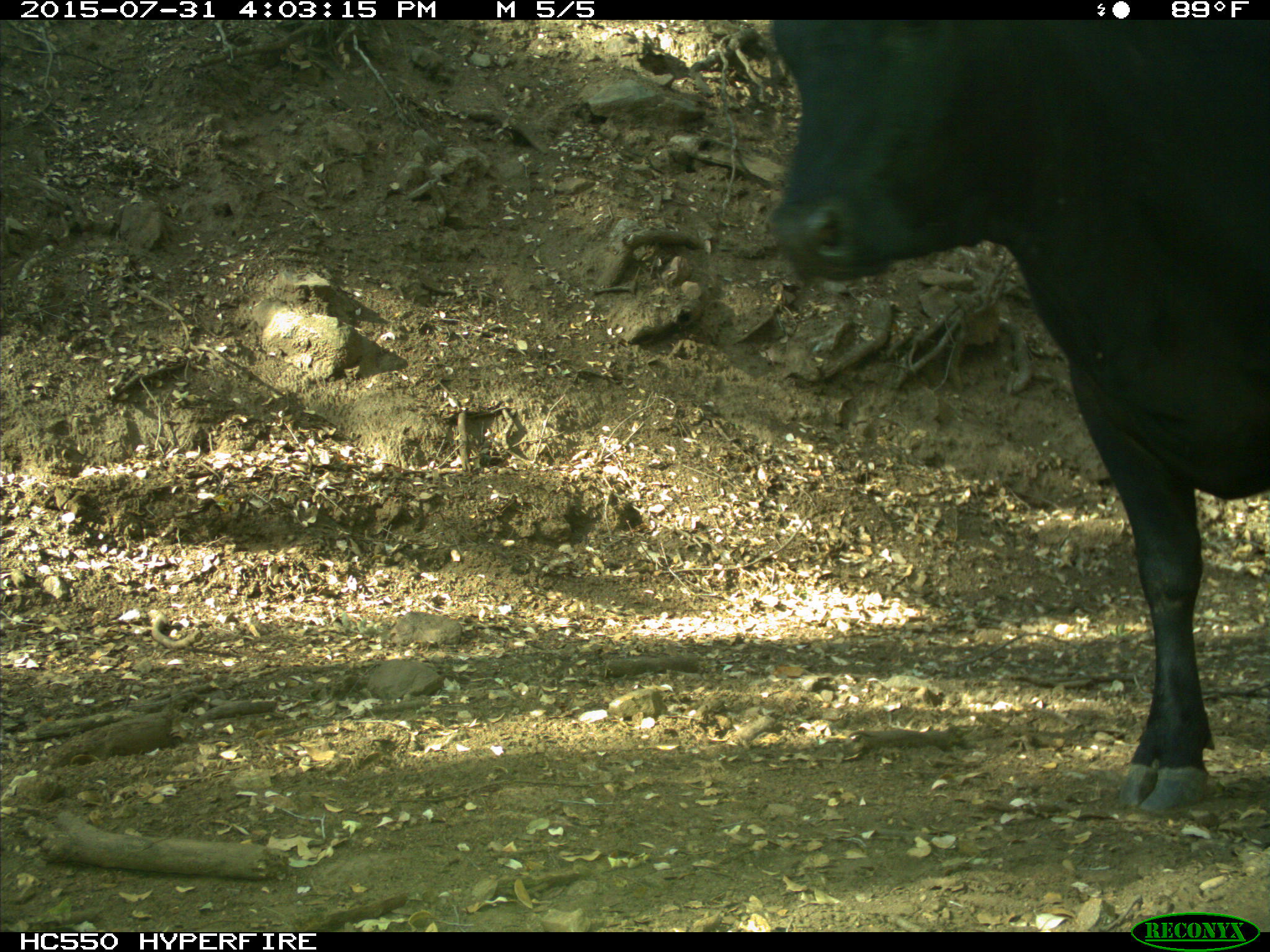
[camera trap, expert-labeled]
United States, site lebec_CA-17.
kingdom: Animalia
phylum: Chordata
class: Mammalia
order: Artiodactyla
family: Bovidae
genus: Bos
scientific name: Bos taurus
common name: domestic cow